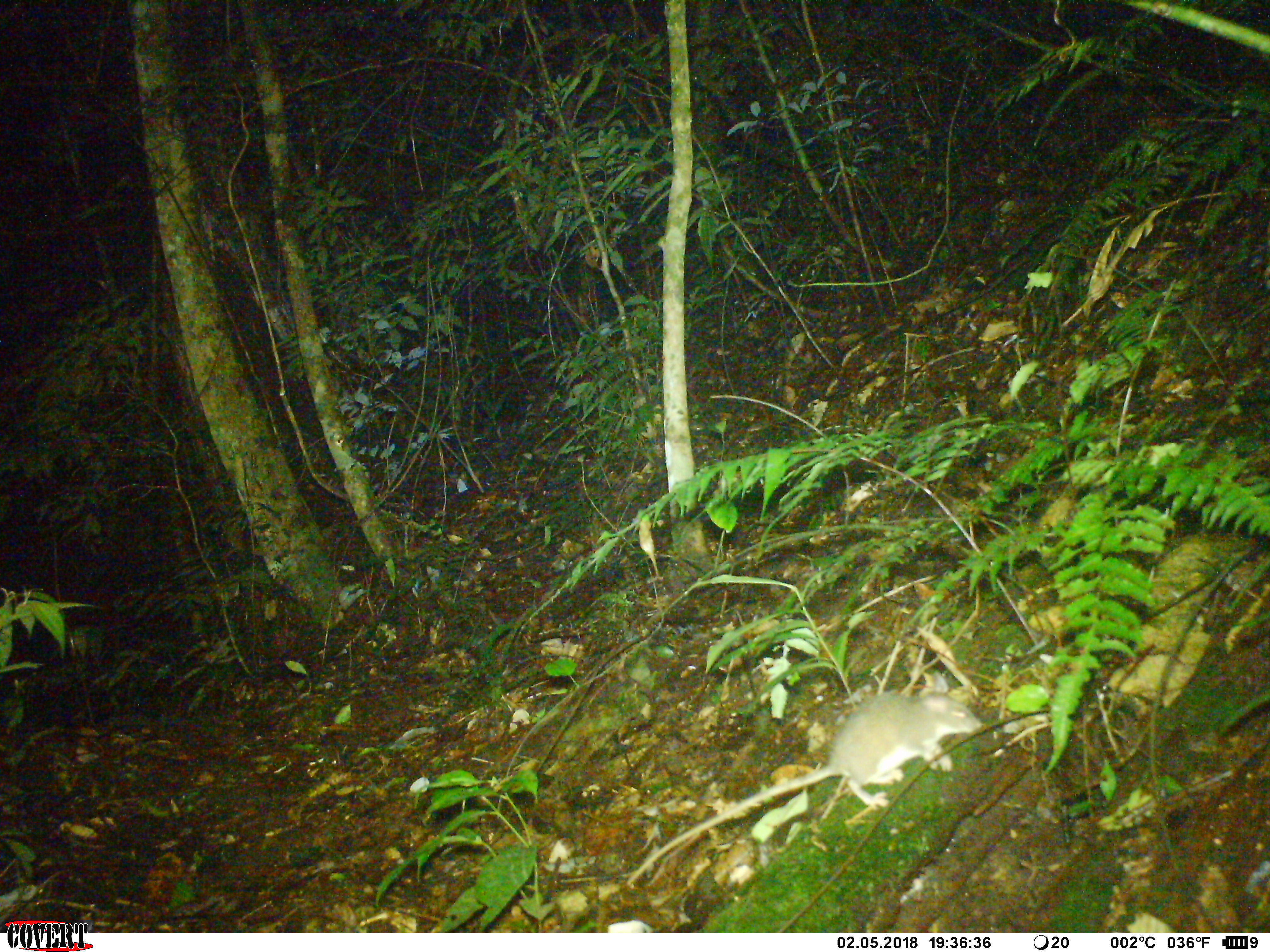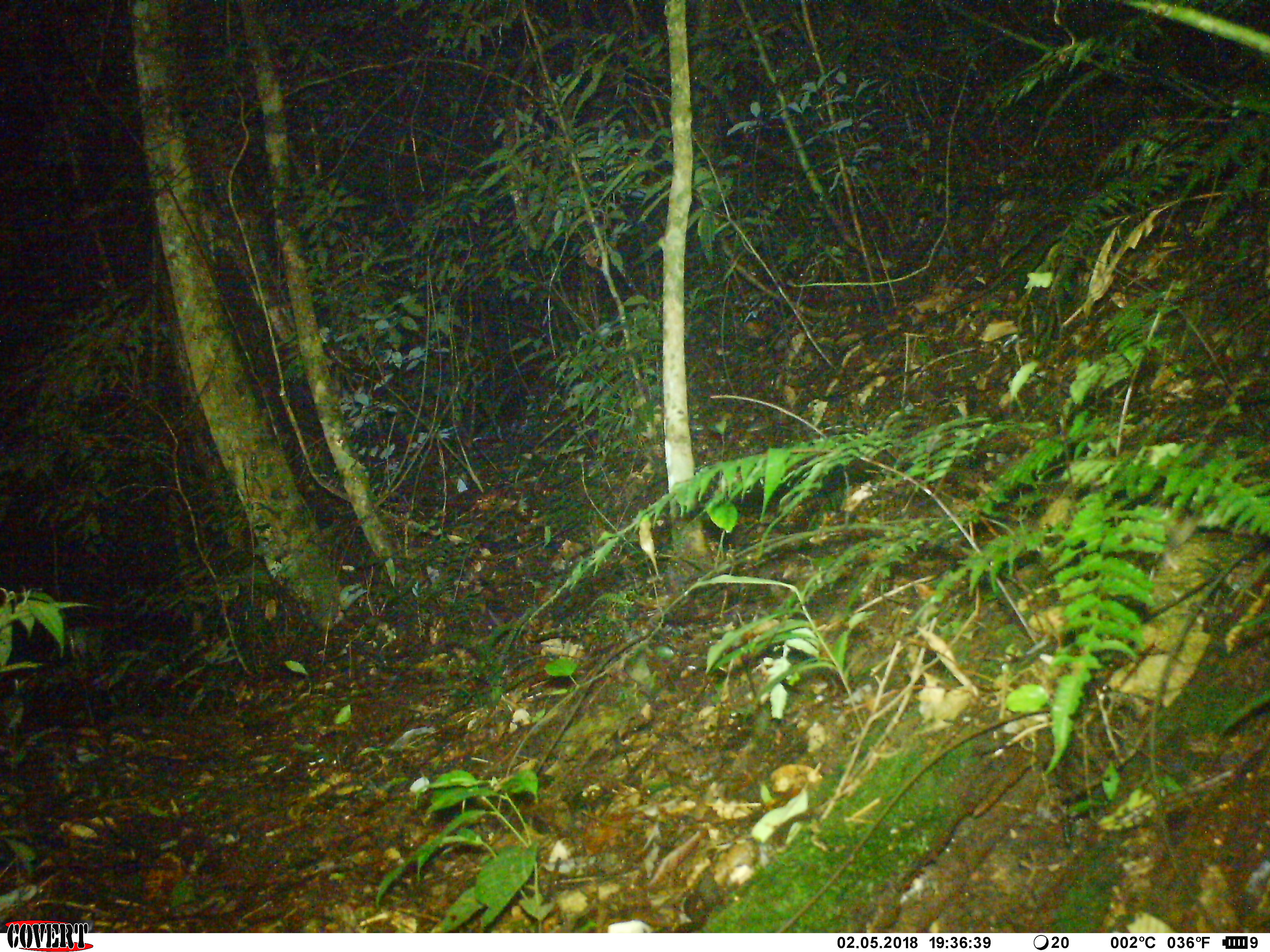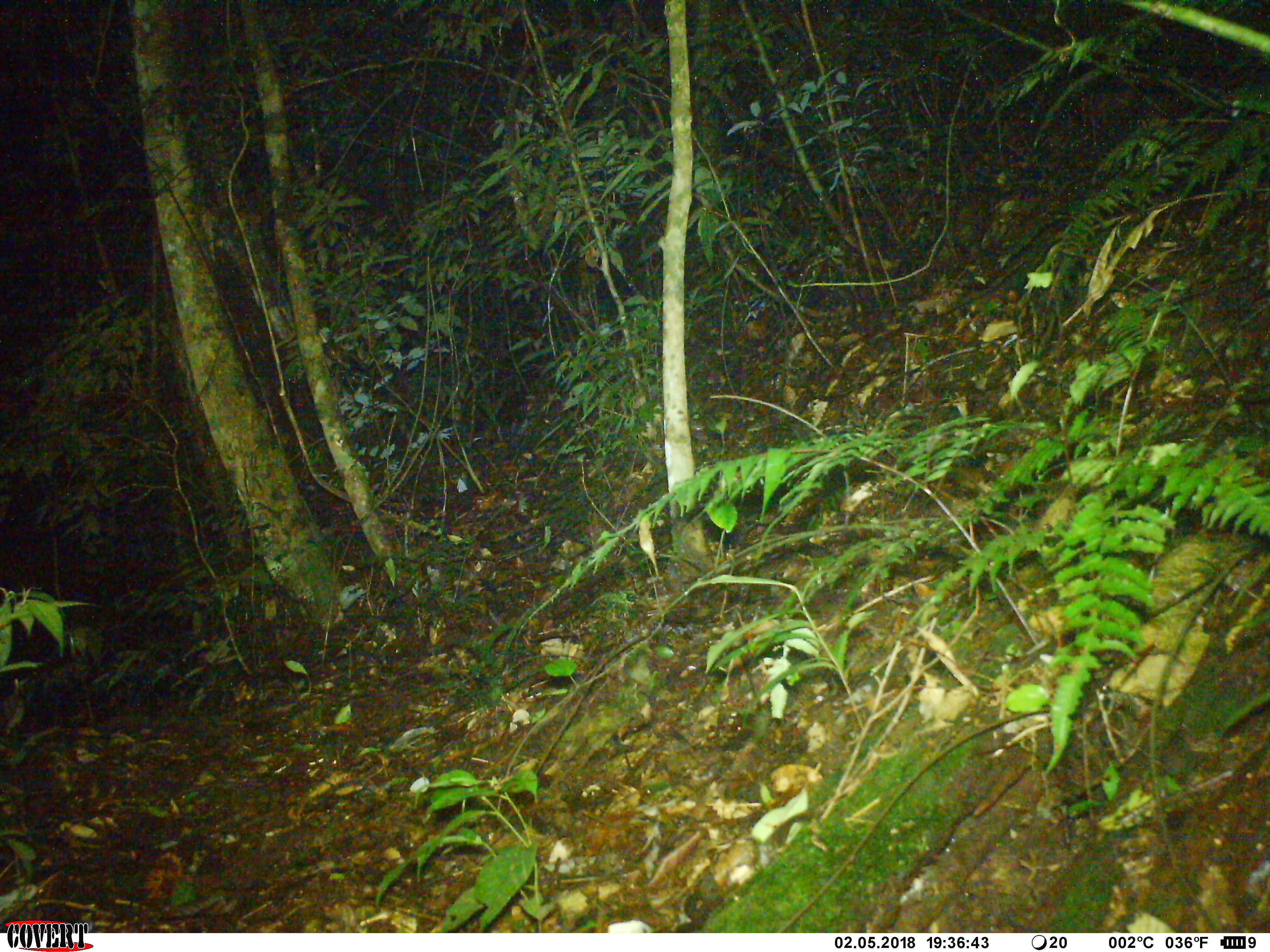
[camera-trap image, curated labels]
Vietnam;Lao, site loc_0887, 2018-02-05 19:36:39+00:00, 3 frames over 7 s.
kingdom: Animalia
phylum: Chordata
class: Mammalia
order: Rodentia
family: Muridae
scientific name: Muridae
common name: old-world mice and rats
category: unidentified murid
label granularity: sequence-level